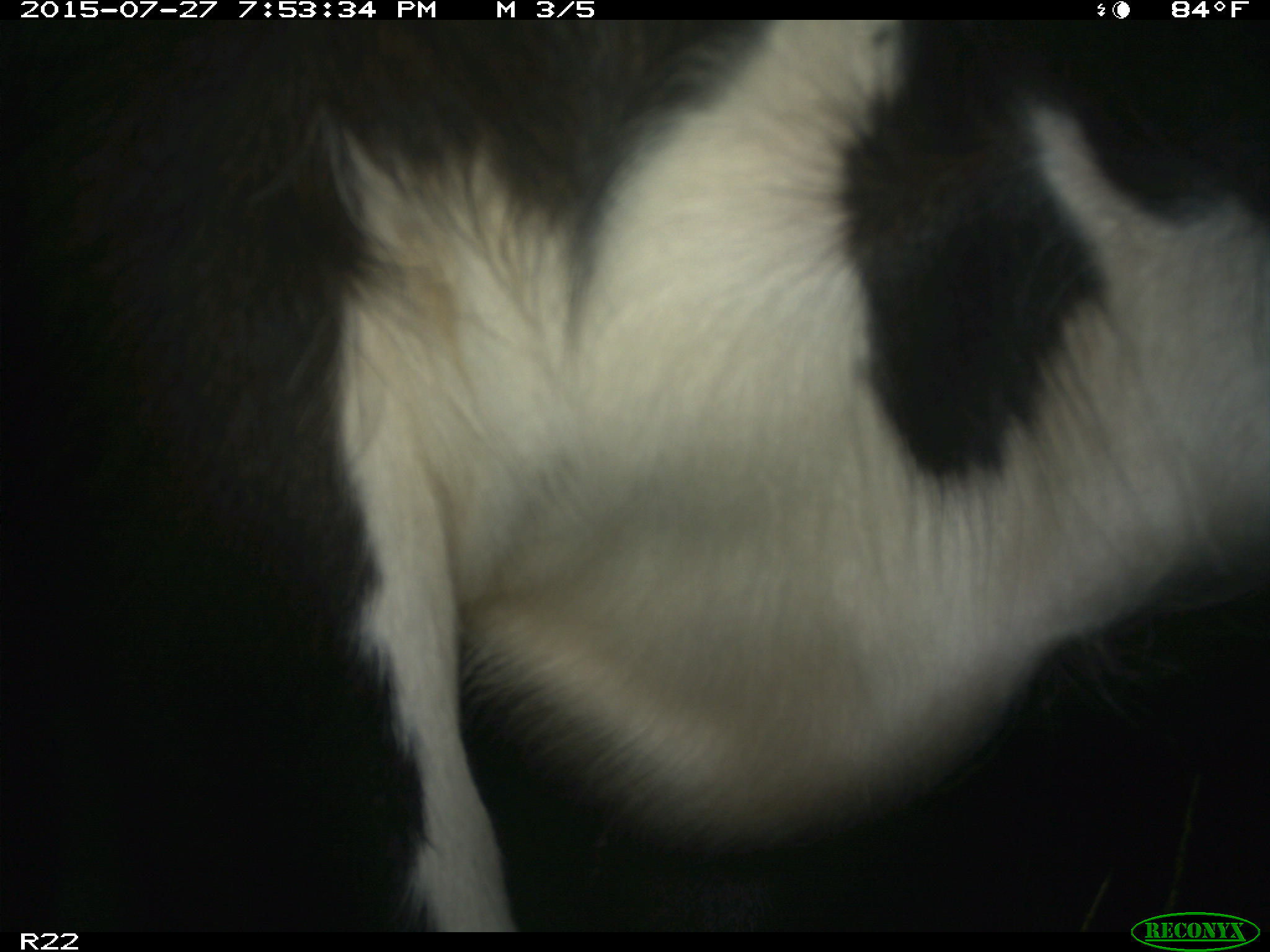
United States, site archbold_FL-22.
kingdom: Animalia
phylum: Chordata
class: Mammalia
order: Artiodactyla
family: Bovidae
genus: Bos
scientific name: Bos taurus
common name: domestic cow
Bos taurus (domestic cow).